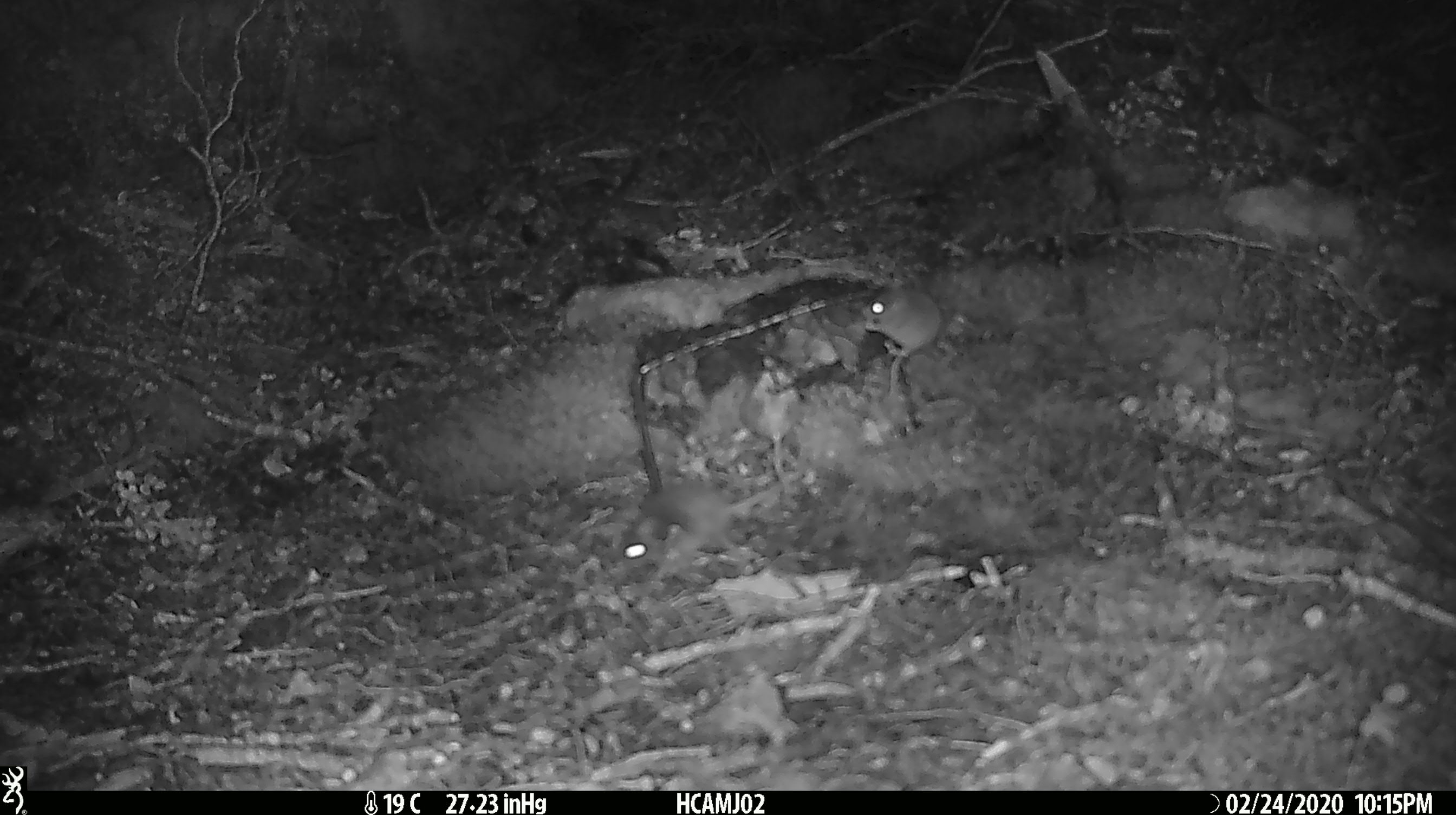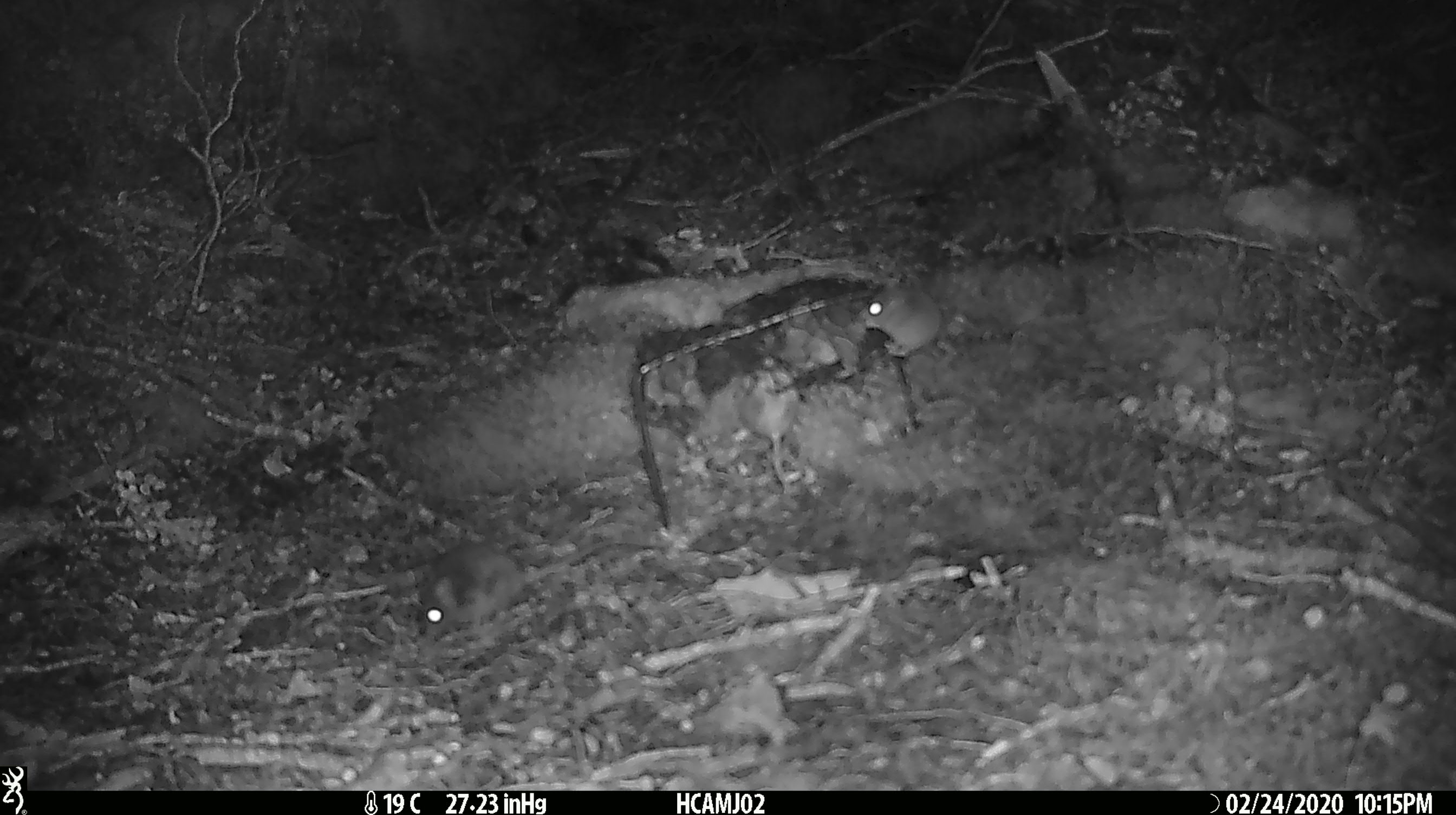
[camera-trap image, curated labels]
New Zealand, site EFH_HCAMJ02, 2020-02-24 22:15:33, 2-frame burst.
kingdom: Animalia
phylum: Chordata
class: Mammalia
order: Rodentia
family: Muridae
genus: Mus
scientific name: Mus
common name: mouse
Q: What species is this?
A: Mouse (Mus).